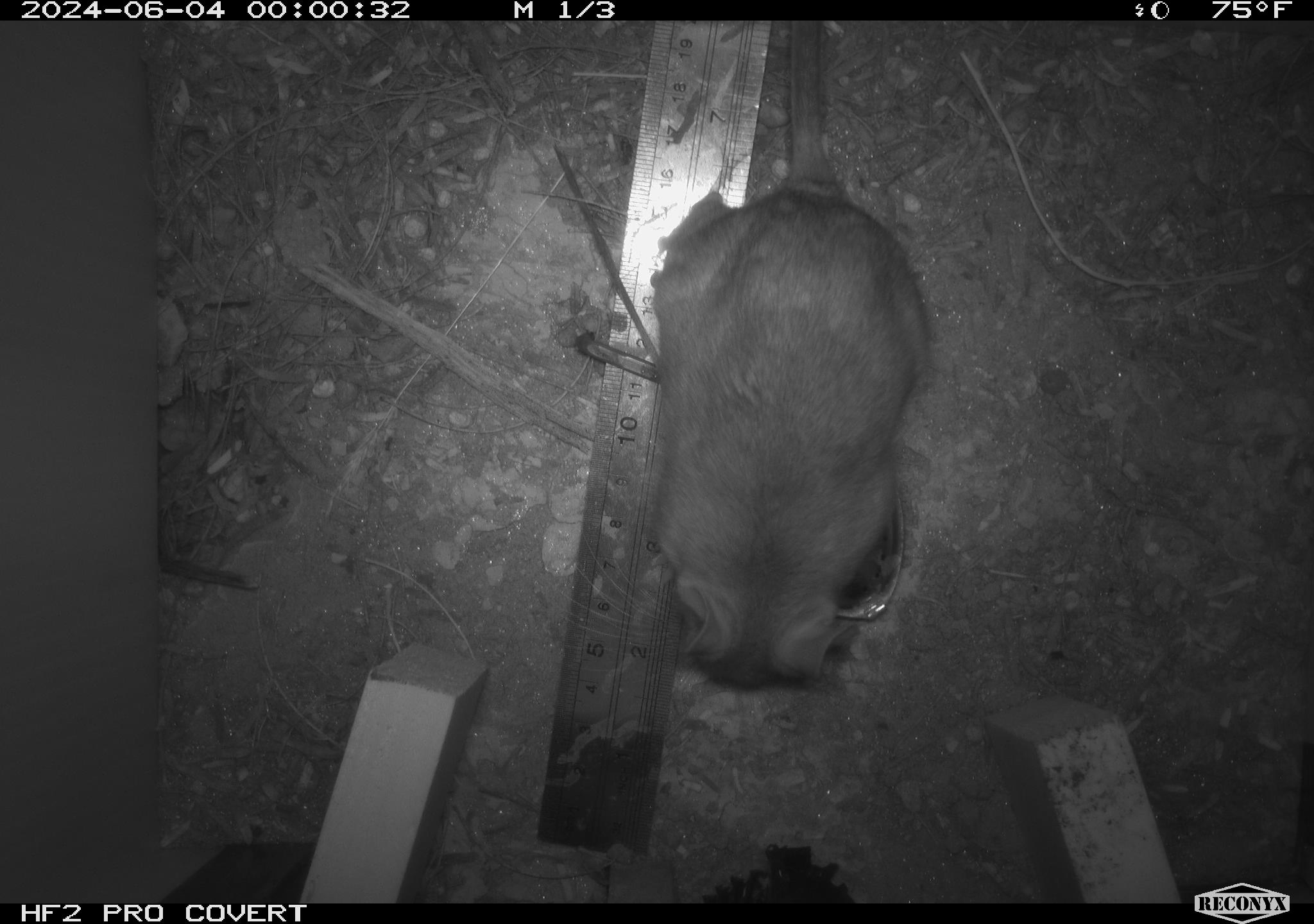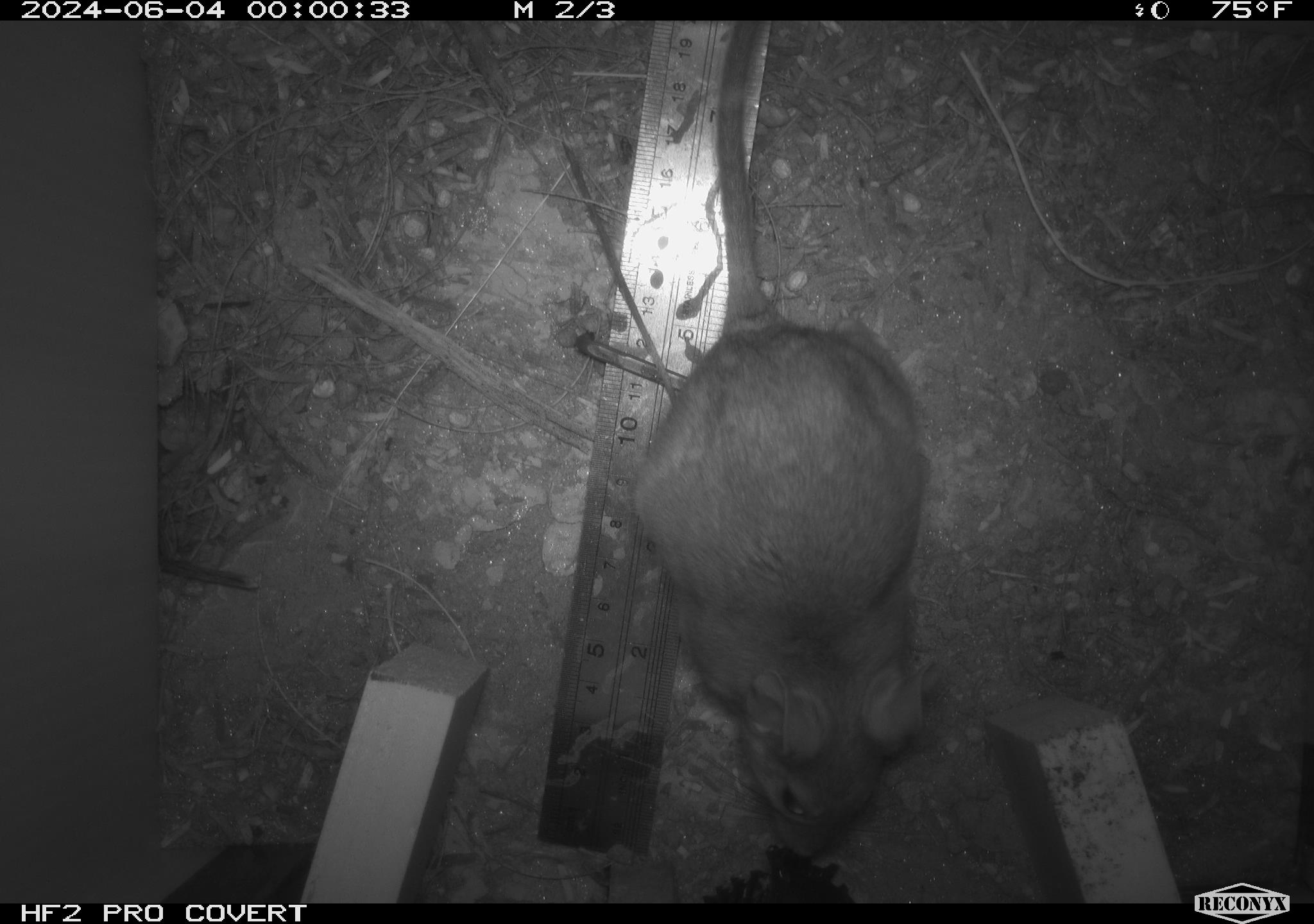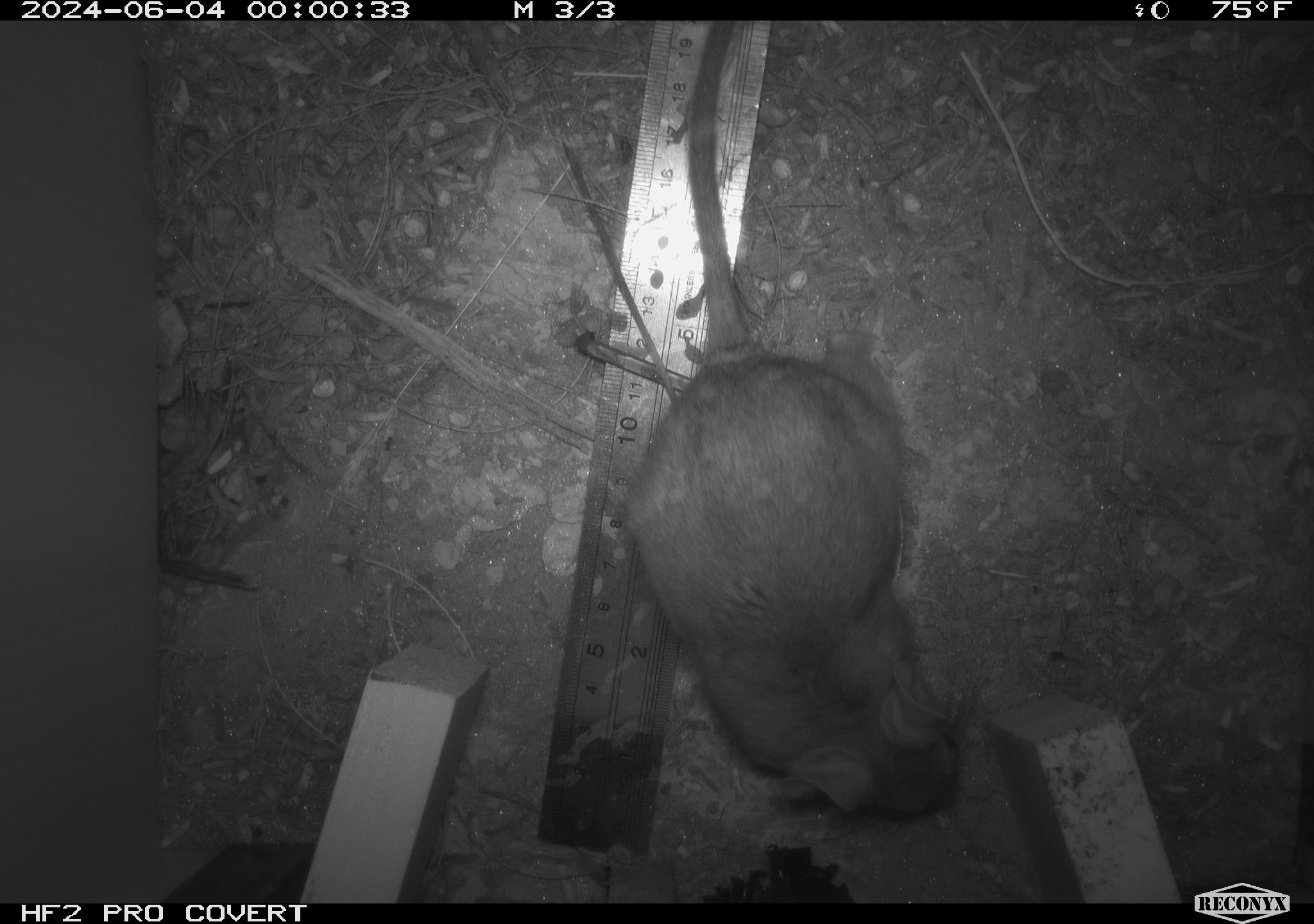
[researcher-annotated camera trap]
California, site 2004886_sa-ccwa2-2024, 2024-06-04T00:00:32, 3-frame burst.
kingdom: Animalia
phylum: Chordata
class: Mammalia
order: Rodentia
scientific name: Rodentia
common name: woodrat or rat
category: woodrat or rat species